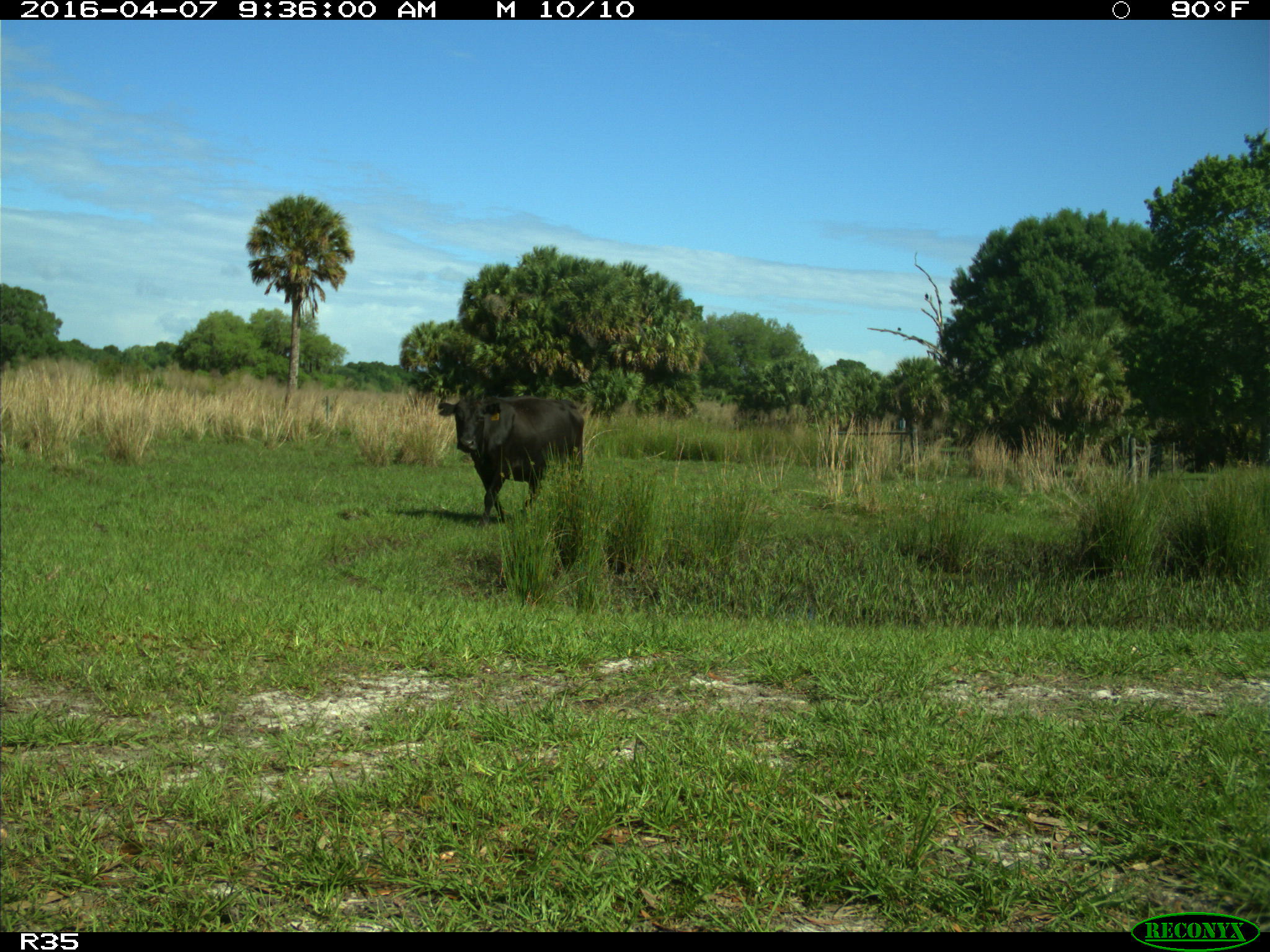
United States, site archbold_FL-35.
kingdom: Animalia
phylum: Chordata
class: Mammalia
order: Artiodactyla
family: Bovidae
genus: Bos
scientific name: Bos taurus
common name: domestic cow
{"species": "Bos taurus (domestic cow)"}